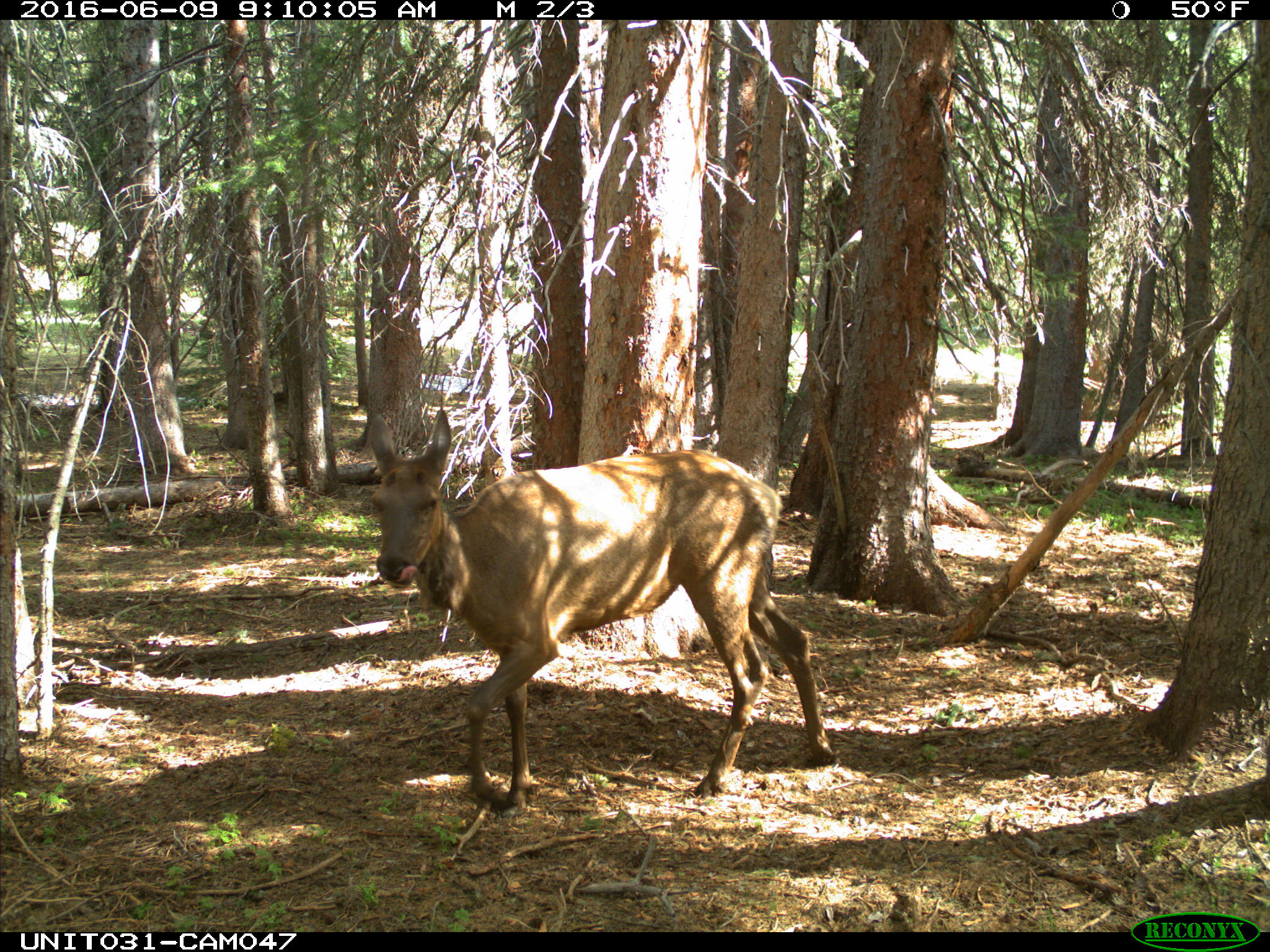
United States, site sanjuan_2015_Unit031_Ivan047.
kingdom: Animalia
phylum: Chordata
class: Mammalia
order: Artiodactyla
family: Cervidae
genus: Cervus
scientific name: Cervus elaphus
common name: red deer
Cervus elaphus (red deer).